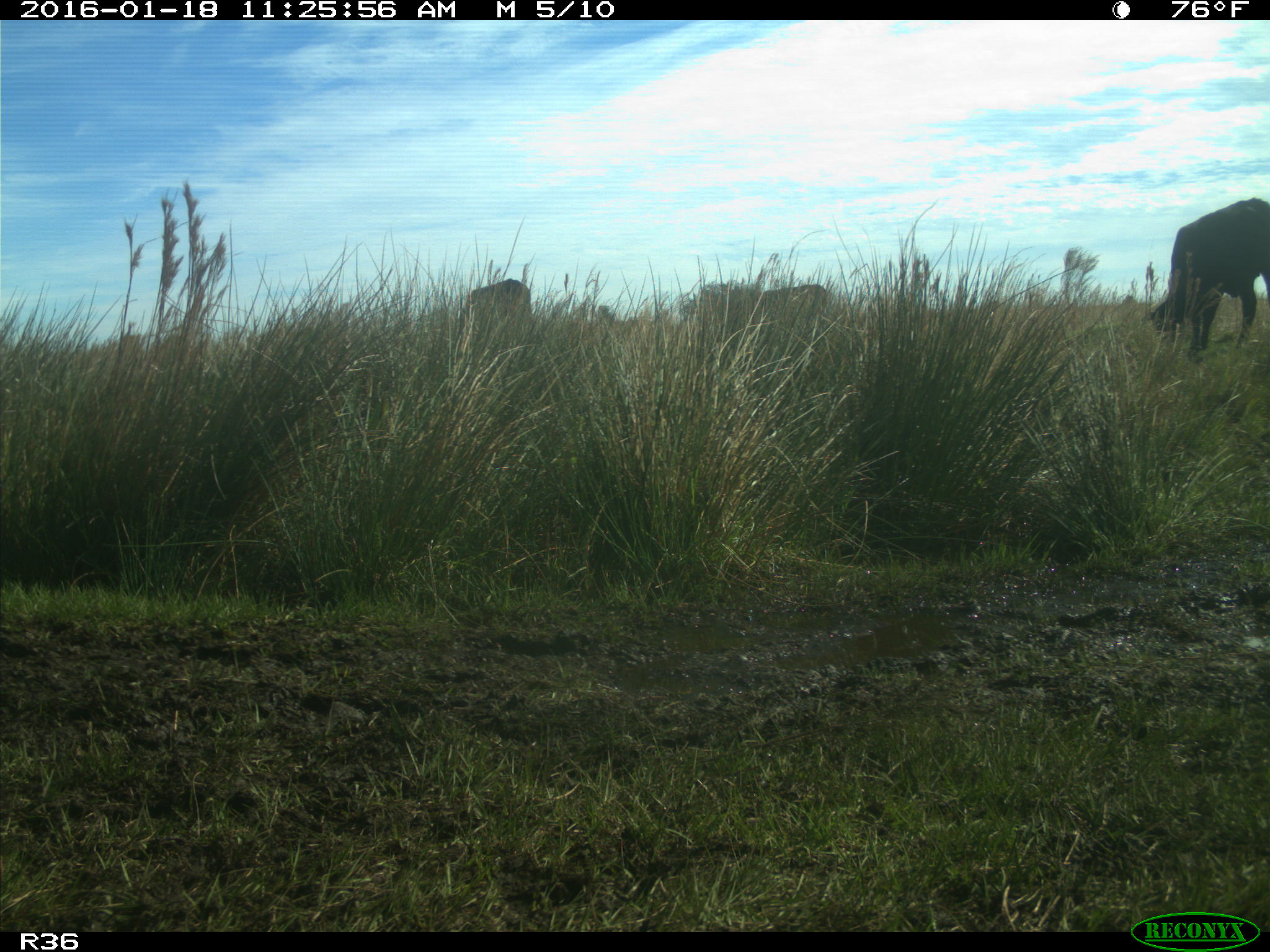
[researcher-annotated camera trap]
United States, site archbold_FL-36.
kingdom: Animalia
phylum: Chordata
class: Mammalia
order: Artiodactyla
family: Bovidae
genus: Bos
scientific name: Bos taurus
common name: domestic cow